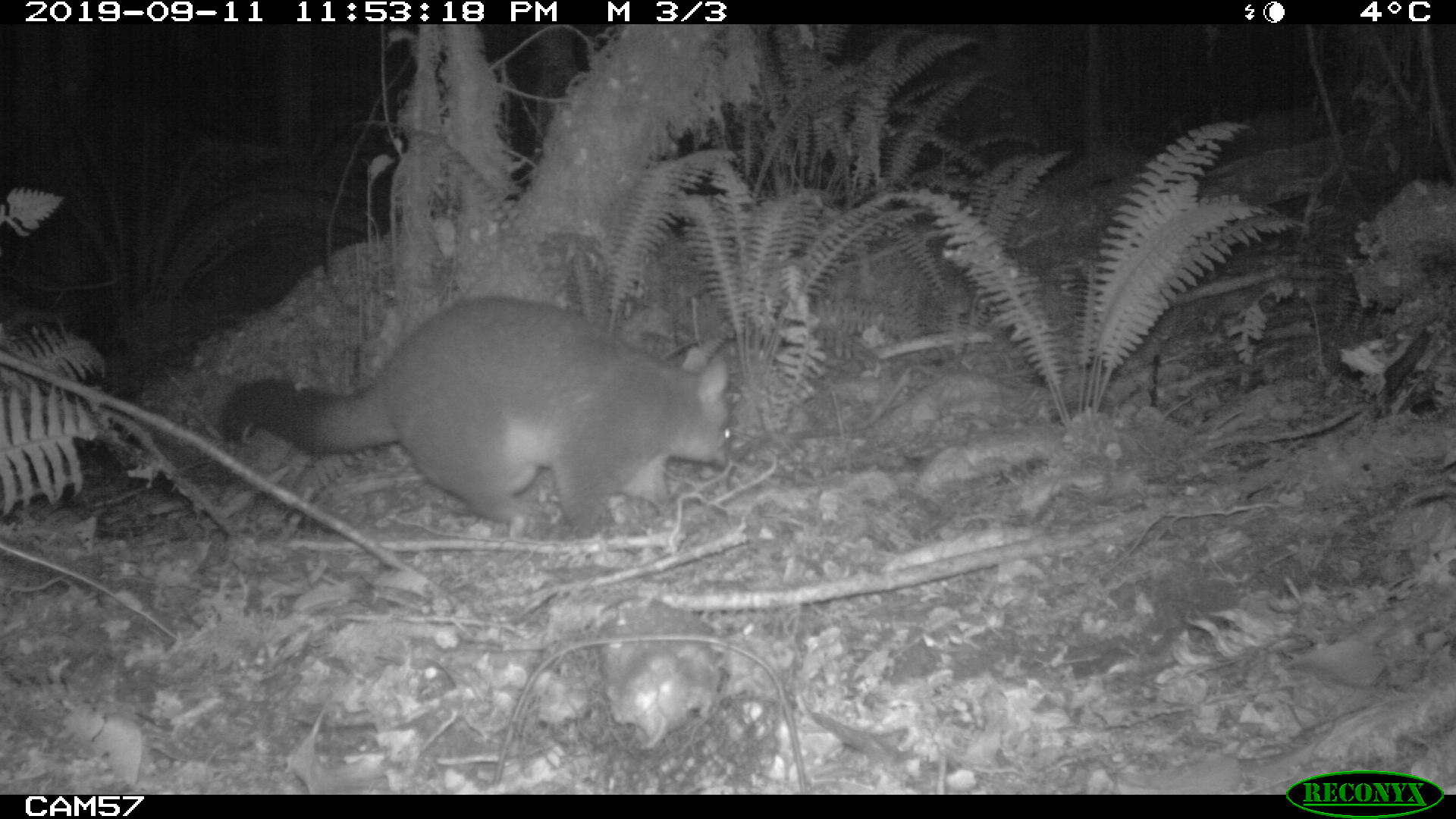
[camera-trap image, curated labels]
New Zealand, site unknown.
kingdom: Animalia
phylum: Chordata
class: Mammalia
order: Diprotodontia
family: Phalangeridae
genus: Trichosurus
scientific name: Trichosurus vulpecula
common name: common brushtail possum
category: possum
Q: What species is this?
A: Possum (common brushtail possum) (Trichosurus vulpecula).